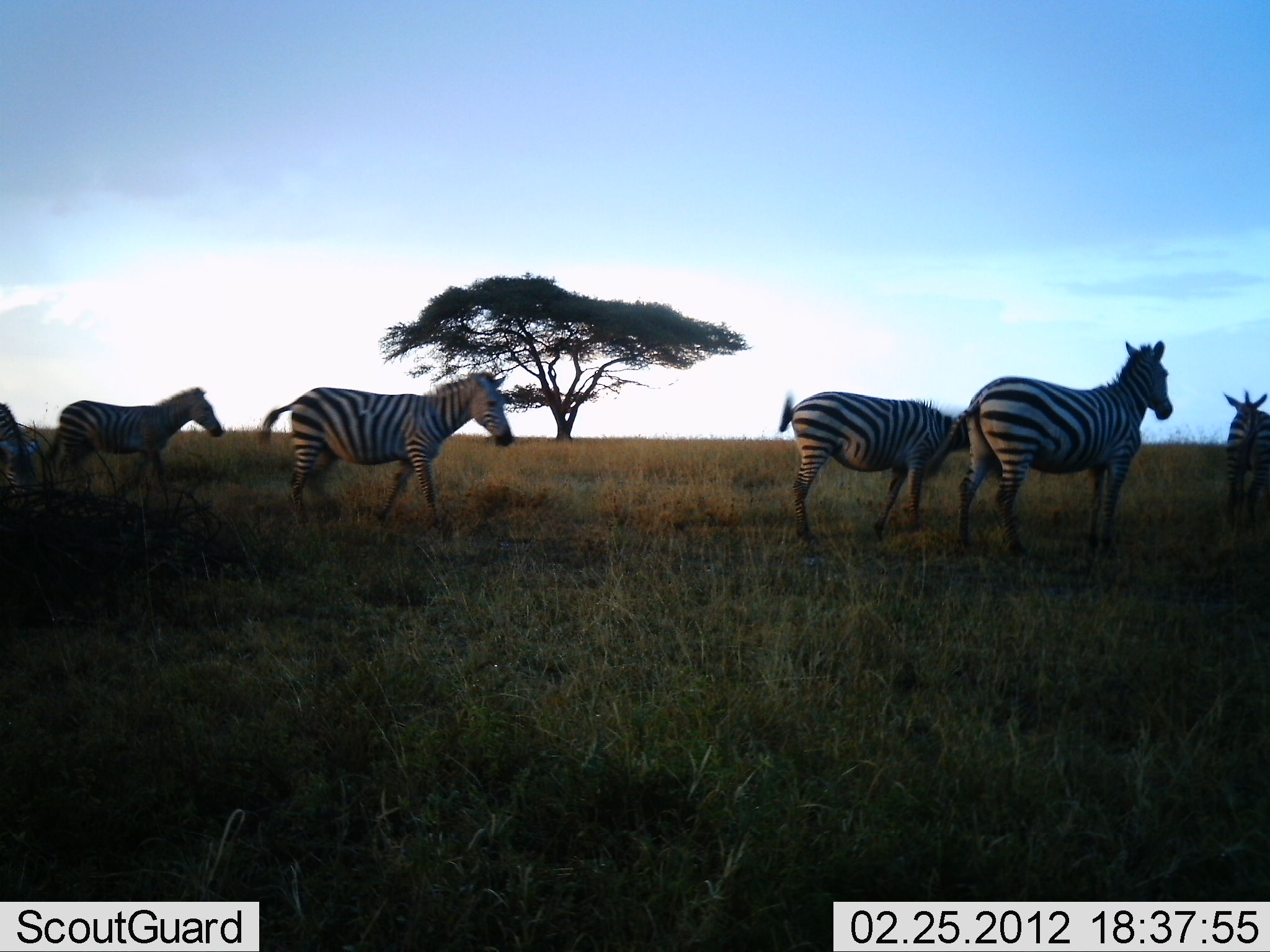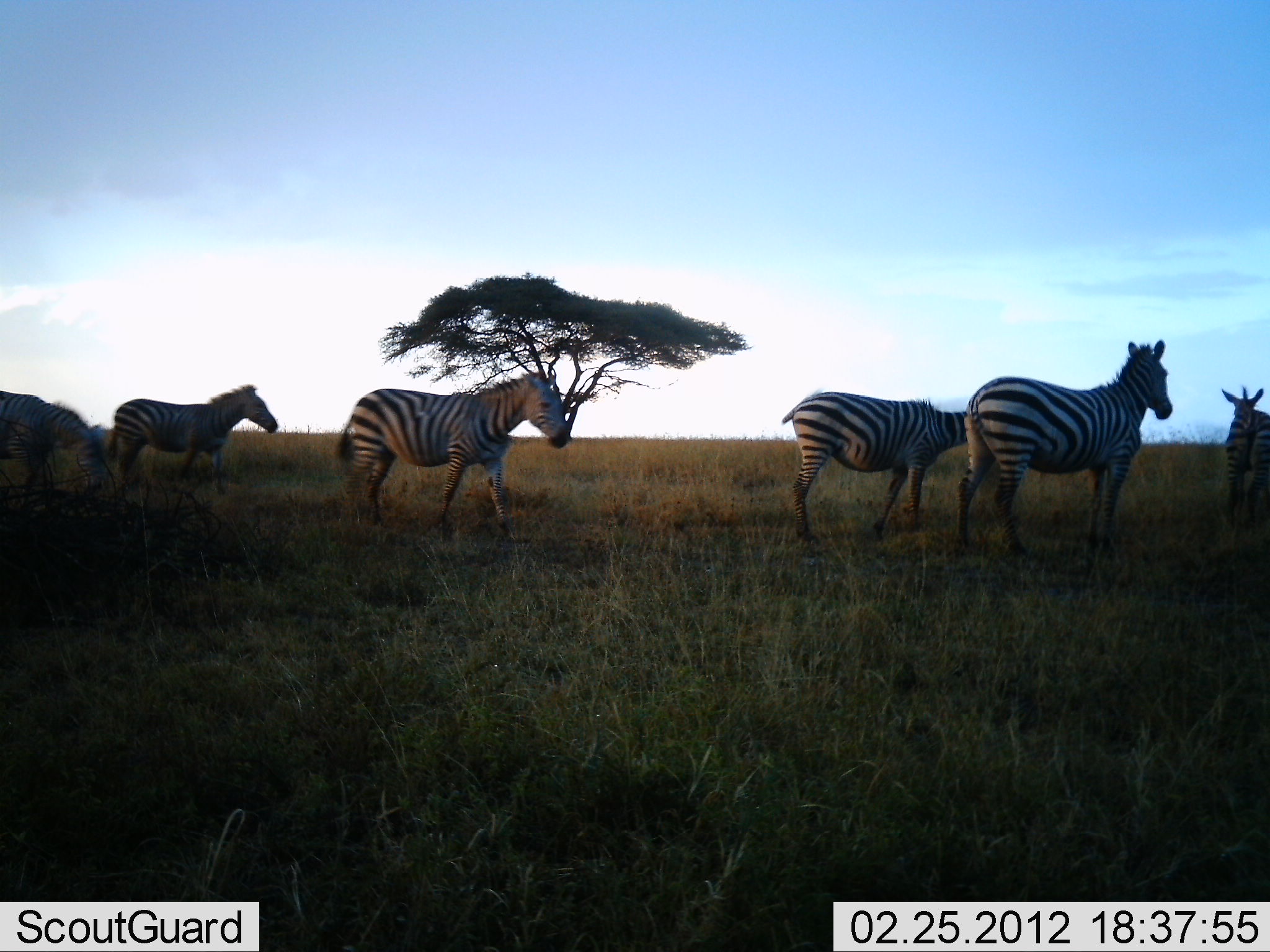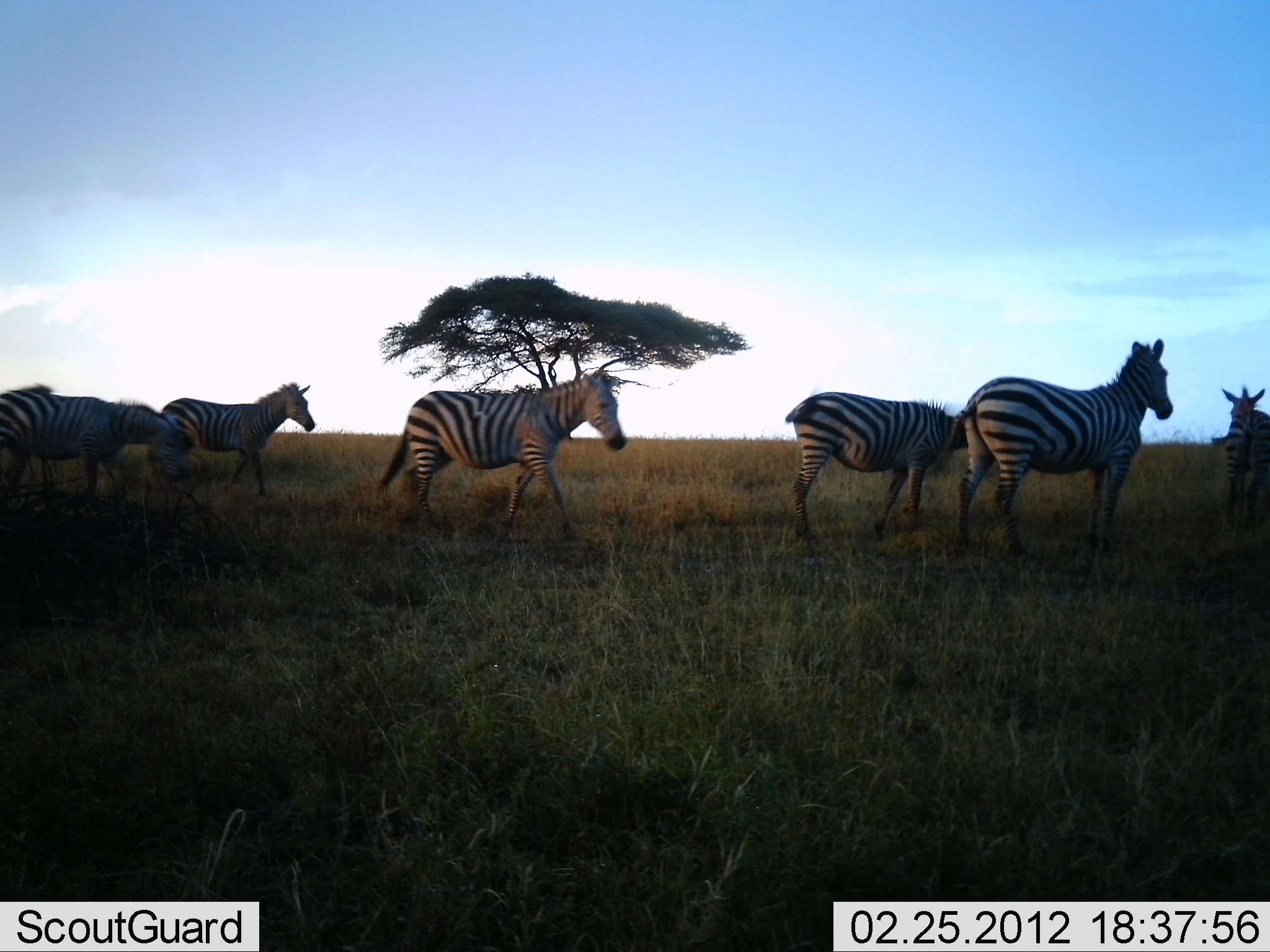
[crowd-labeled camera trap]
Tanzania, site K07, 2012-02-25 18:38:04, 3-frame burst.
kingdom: Animalia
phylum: Chordata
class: Mammalia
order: Perissodactyla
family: Equidae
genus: Equus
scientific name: Equus quagga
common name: plains zebra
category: zebra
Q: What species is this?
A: Zebra (plains zebra) (Equus quagga).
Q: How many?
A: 6.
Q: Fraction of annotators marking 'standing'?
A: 53%.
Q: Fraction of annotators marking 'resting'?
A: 3%.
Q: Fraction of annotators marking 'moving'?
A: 83%.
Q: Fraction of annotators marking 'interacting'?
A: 3%.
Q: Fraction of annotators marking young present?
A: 0%.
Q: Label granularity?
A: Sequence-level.